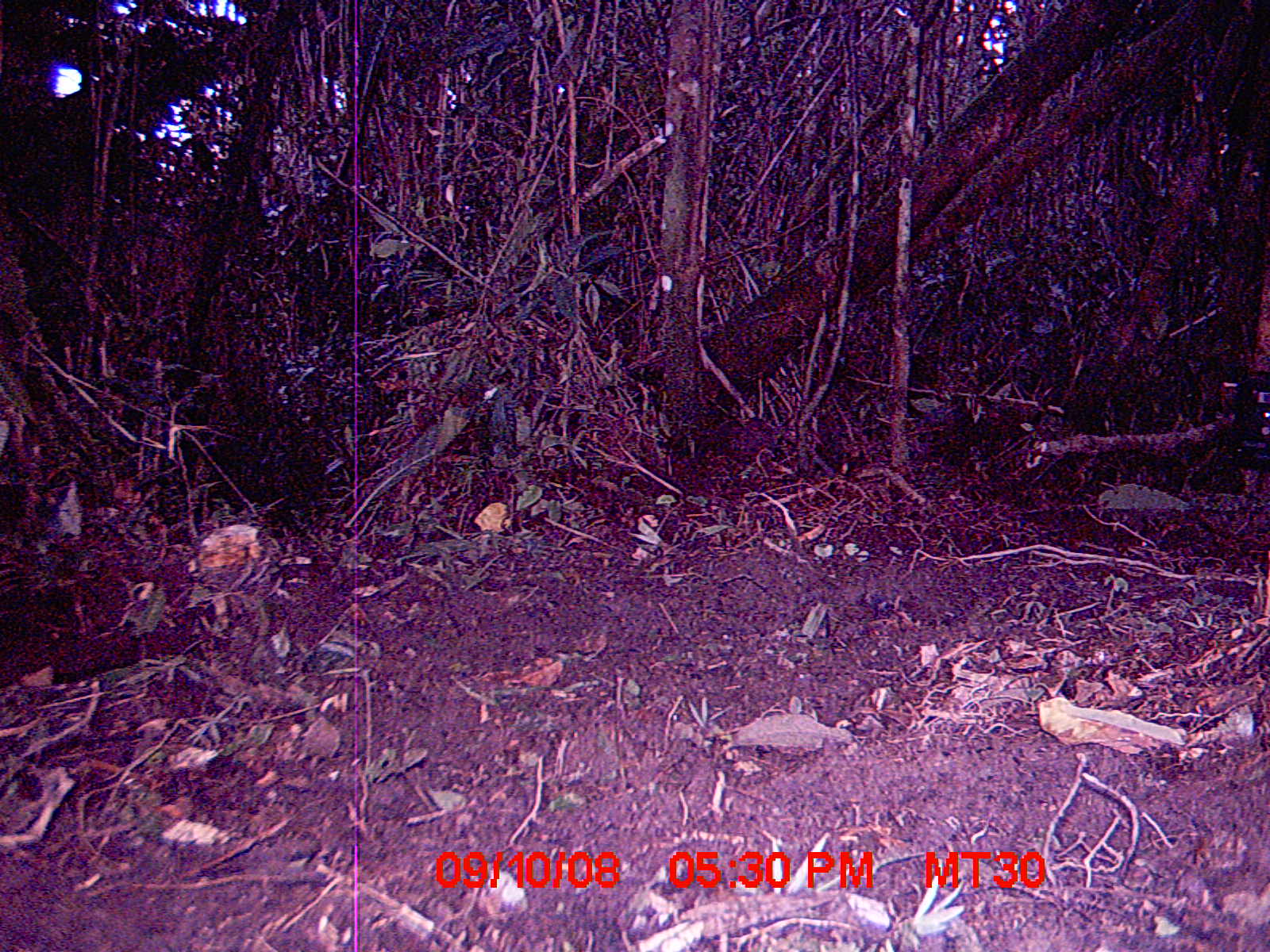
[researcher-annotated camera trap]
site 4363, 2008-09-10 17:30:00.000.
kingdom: Animalia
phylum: Chordata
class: Mammalia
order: Rodentia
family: Nesomyidae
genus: Nesomys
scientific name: Nesomys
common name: nesomys rodents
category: nesomys sp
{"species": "nesomys sp (nesomys rodents) (Nesomys)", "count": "1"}